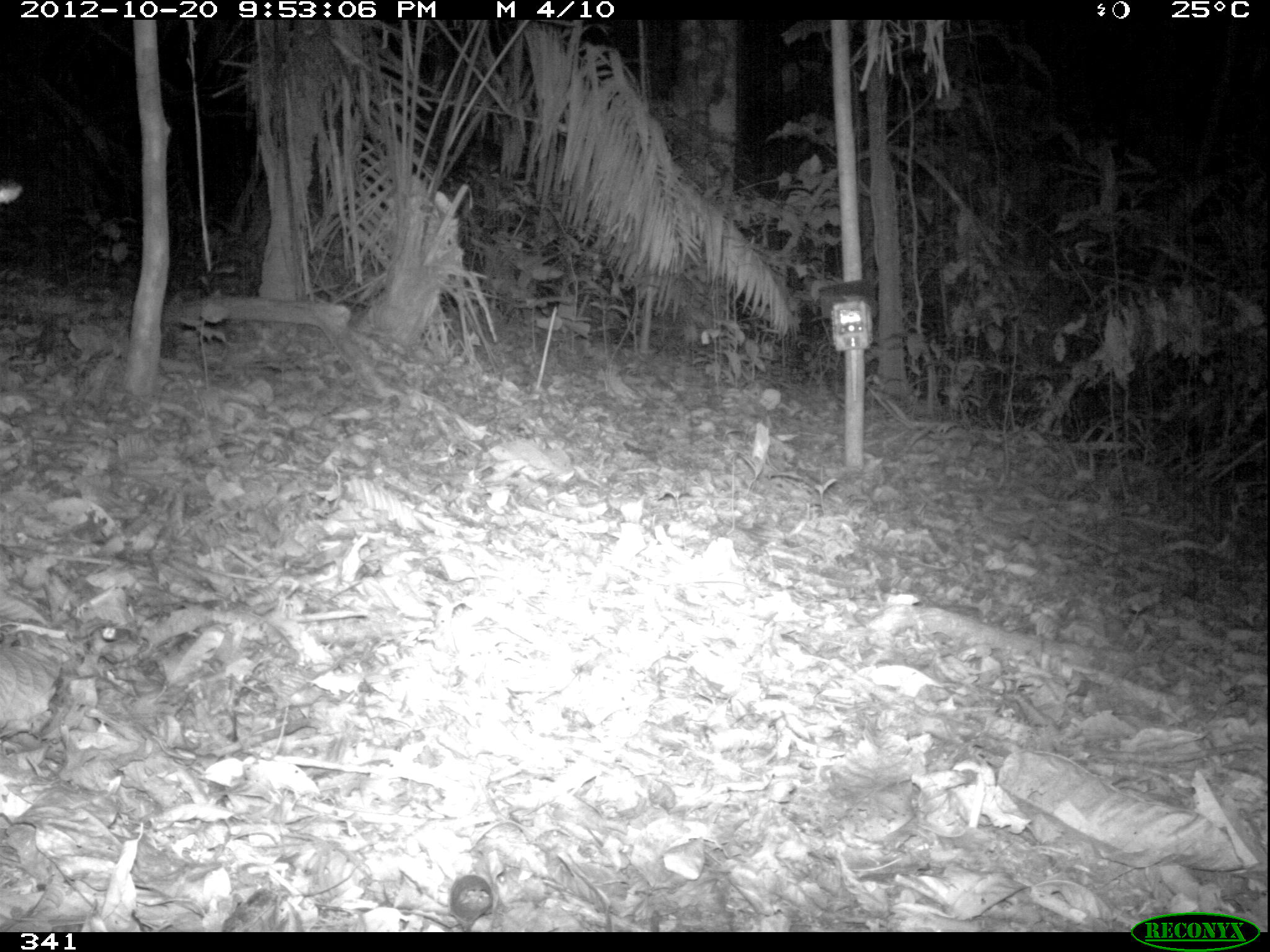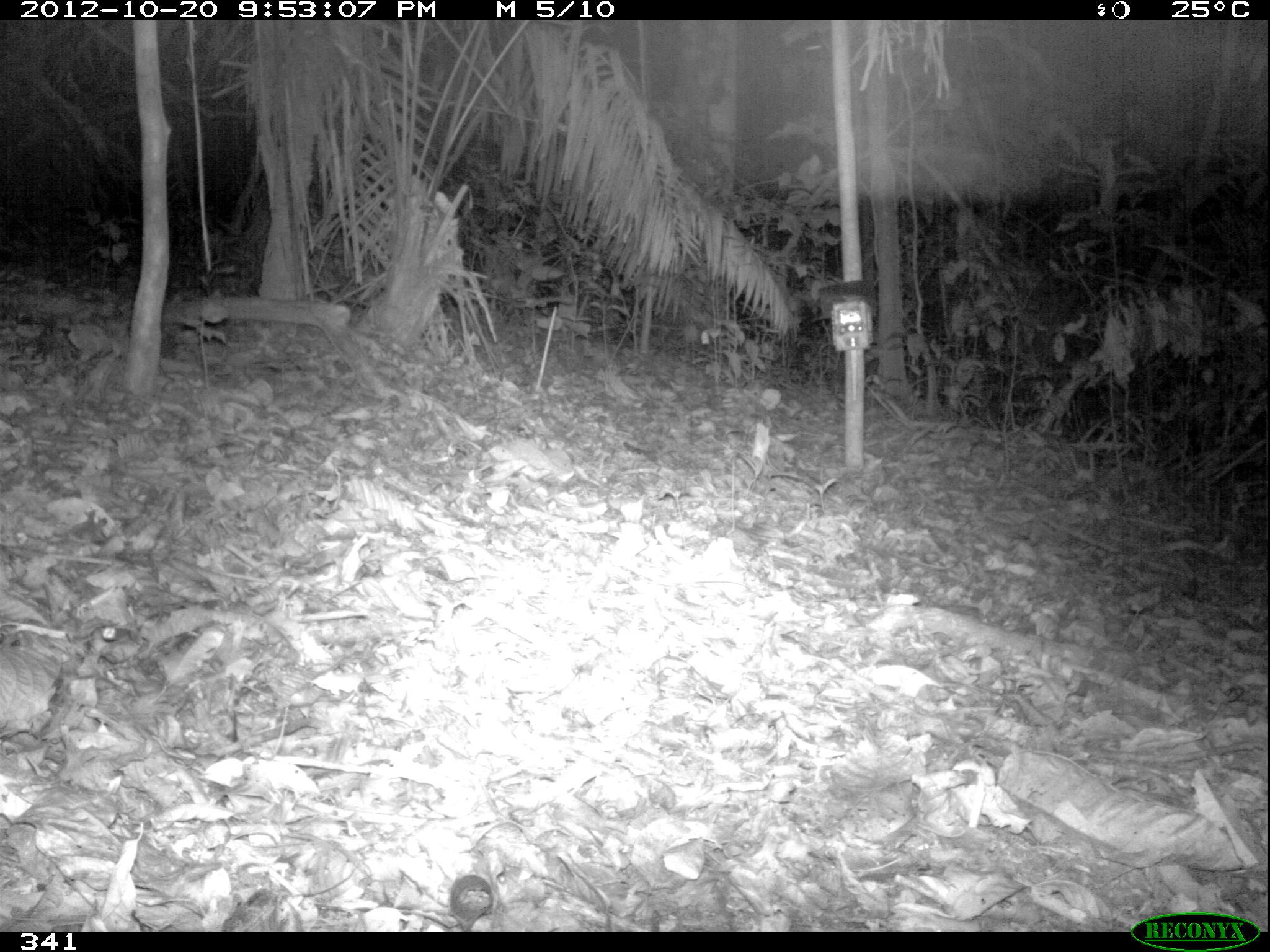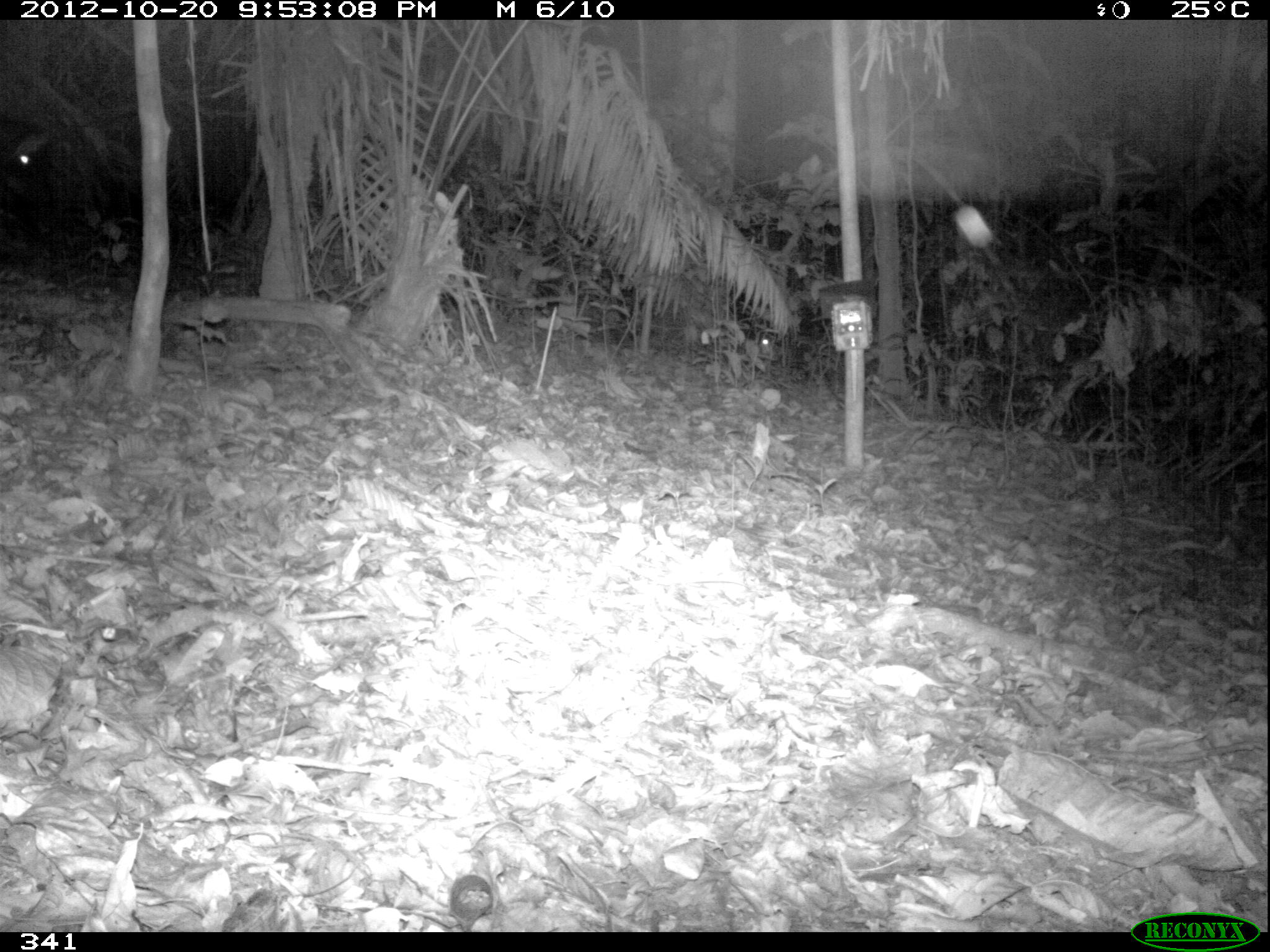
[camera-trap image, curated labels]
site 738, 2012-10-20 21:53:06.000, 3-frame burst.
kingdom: Animalia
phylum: Chordata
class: Mammalia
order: Artiodactyla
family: Tayassuidae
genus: Tayassu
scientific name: Tayassu pecari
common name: white-lipped peccary